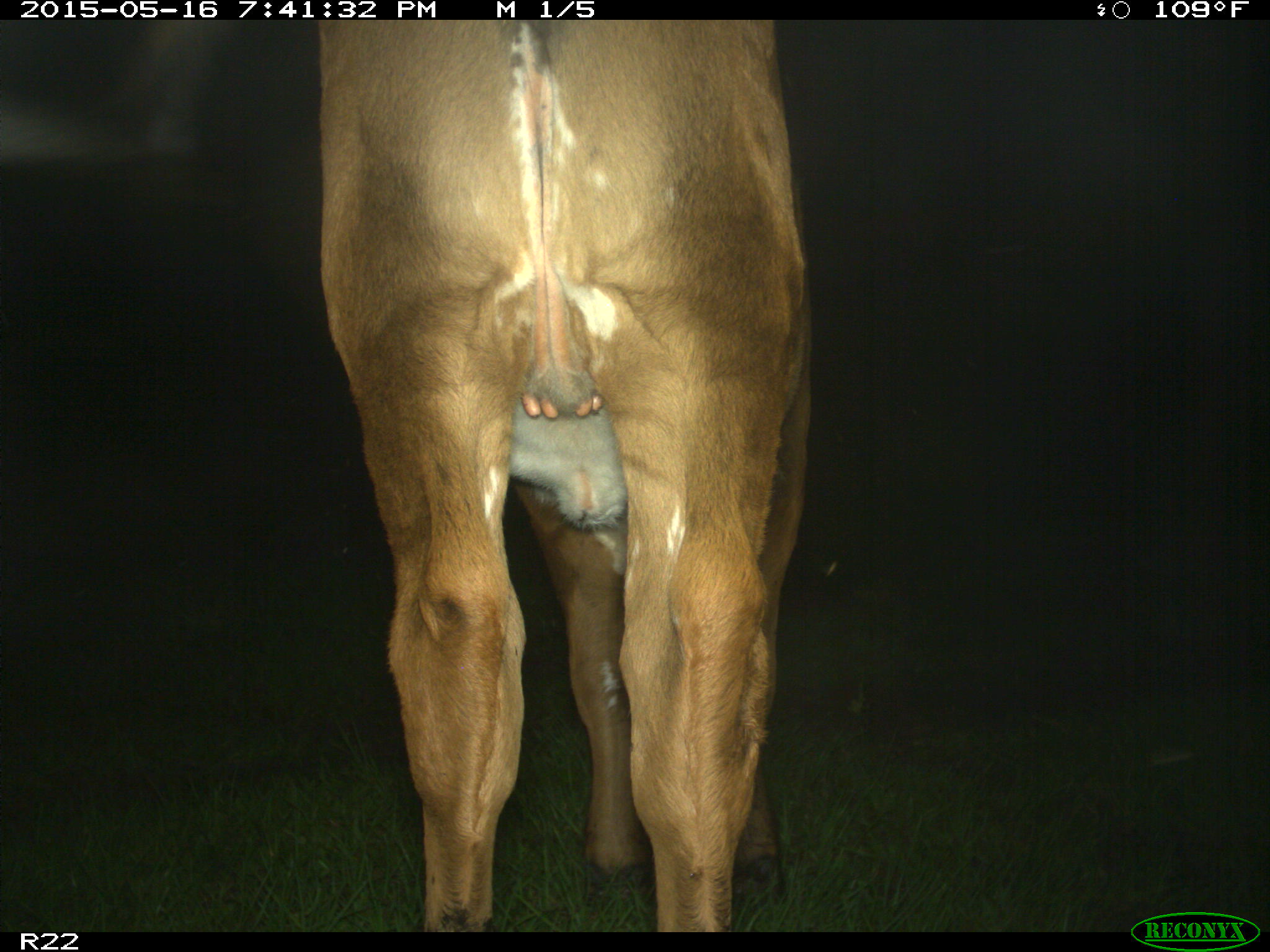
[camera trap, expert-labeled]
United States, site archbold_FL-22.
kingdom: Animalia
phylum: Chordata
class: Mammalia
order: Artiodactyla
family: Bovidae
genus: Bos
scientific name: Bos taurus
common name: domestic cow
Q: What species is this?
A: Bos taurus (domestic cow).